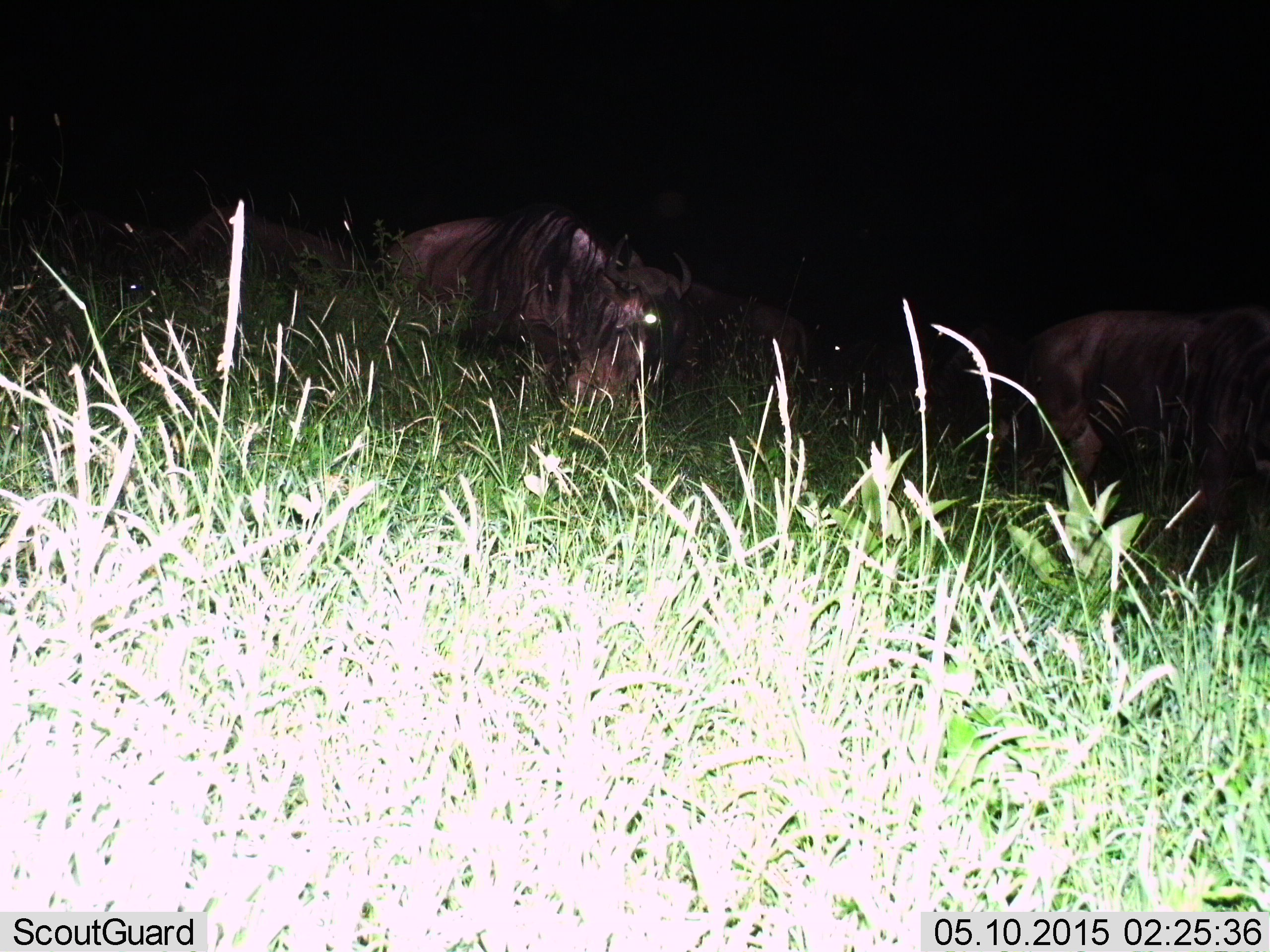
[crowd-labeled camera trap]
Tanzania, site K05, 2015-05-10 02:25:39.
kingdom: Animalia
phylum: Chordata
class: Mammalia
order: Artiodactyla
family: Bovidae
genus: Connochaetes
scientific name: Connochaetes taurinus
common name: blue wildebeest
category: wildebeest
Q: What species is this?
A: Wildebeest (blue wildebeest) (Connochaetes taurinus).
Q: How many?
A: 4.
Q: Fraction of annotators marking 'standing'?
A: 60%.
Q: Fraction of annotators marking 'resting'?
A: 20%.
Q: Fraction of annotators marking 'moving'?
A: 20%.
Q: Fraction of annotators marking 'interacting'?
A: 0%.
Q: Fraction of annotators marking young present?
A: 0%.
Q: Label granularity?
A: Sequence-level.